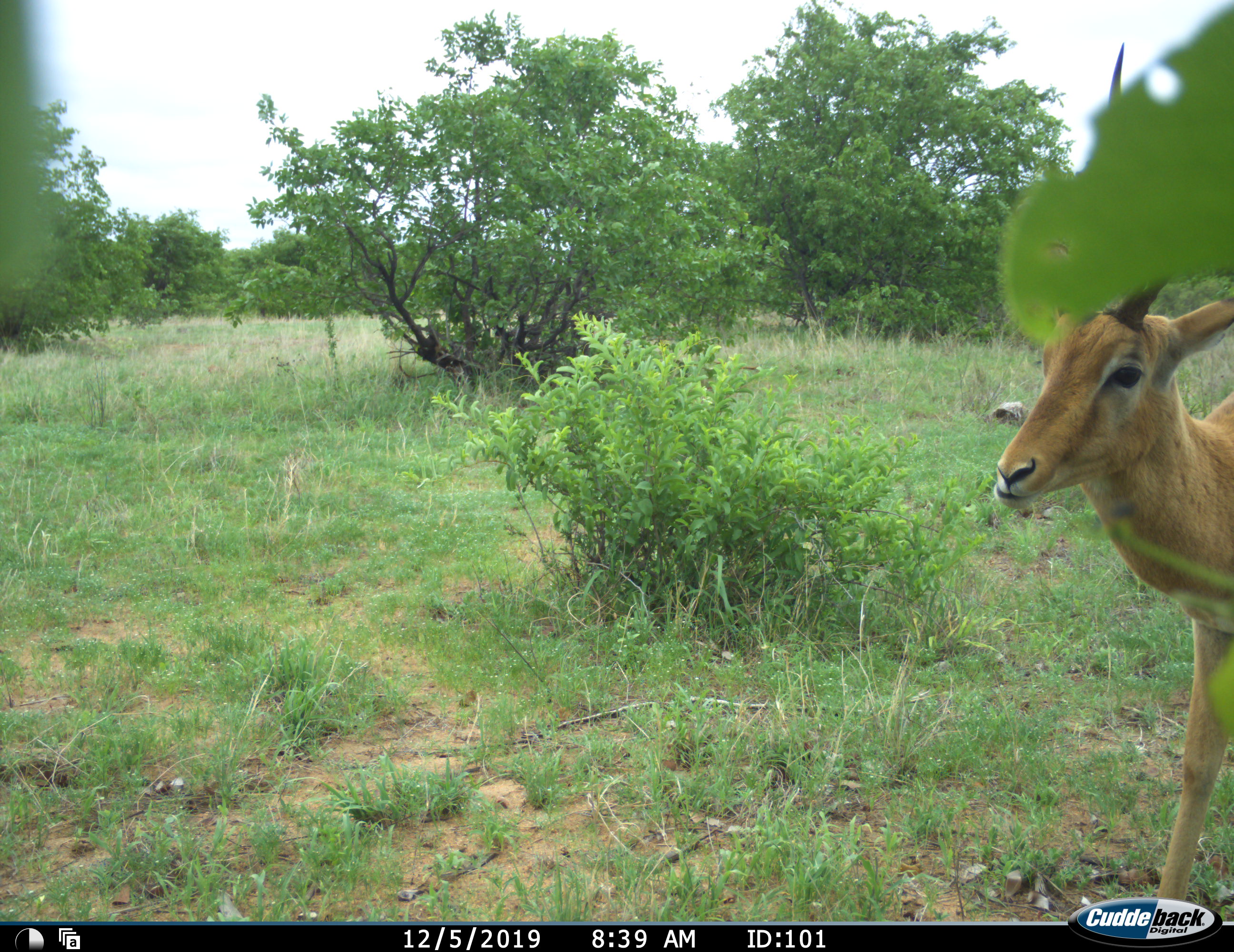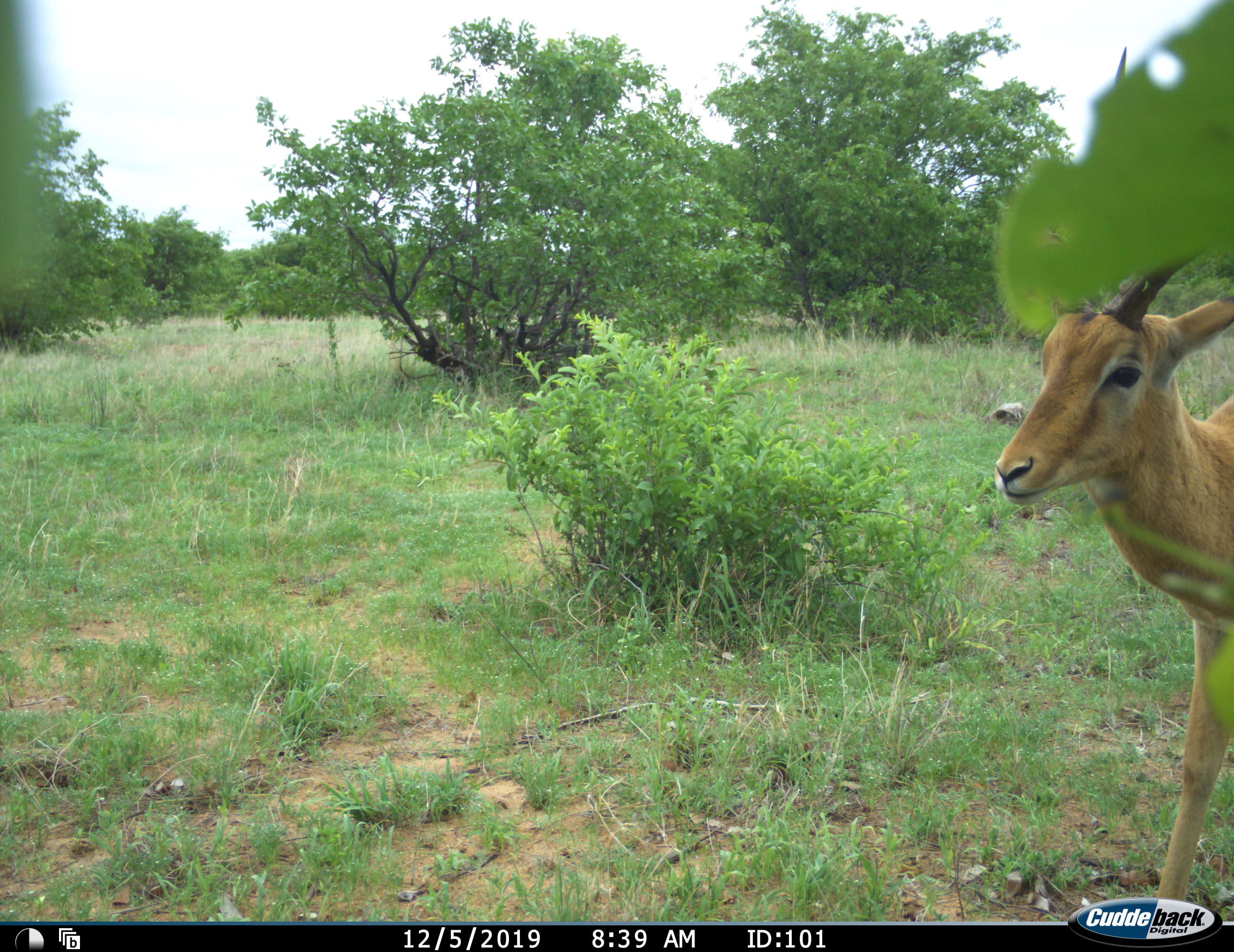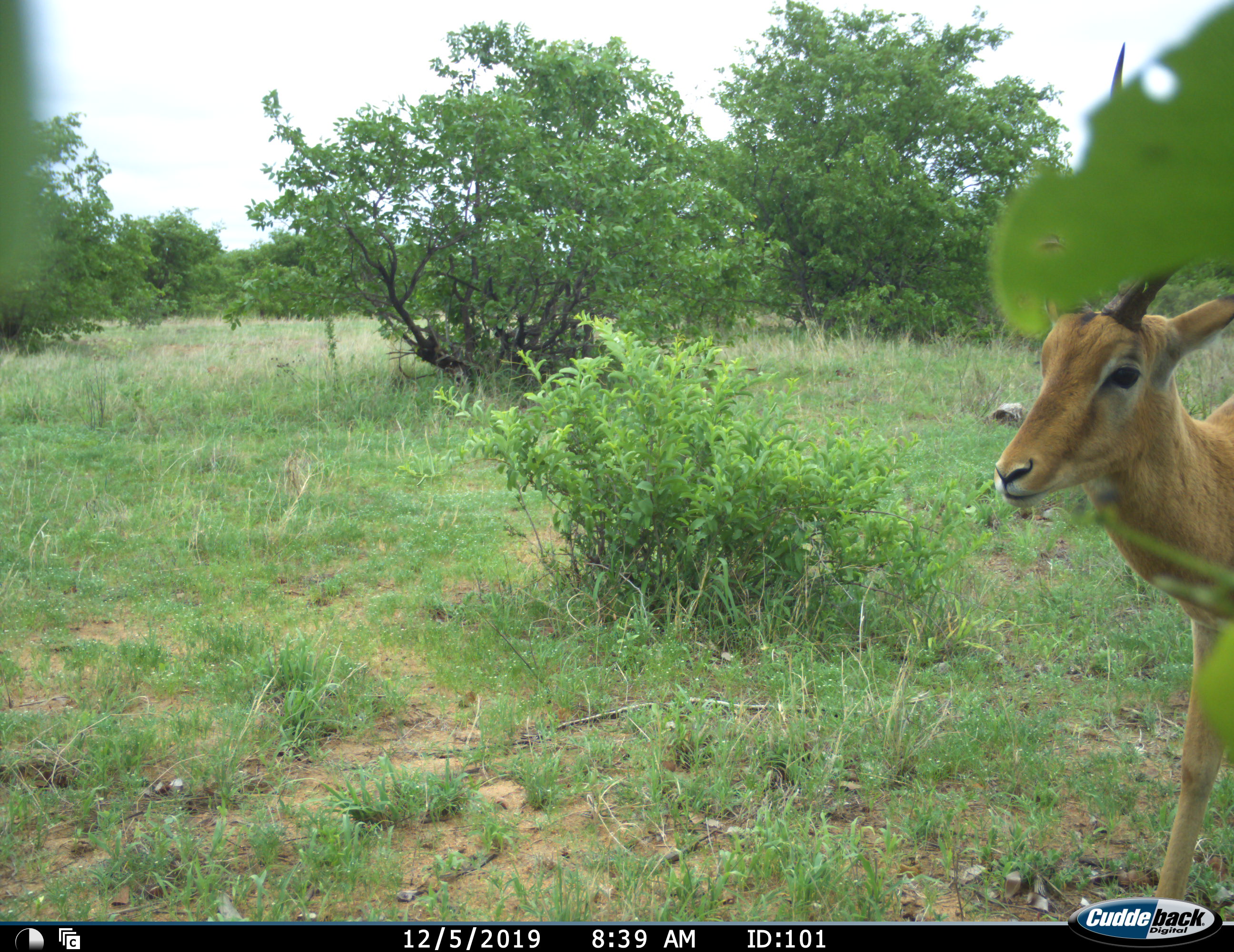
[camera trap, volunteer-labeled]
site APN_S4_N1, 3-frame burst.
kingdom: Animalia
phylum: Chordata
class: Mammalia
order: Artiodactyla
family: Bovidae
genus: Aepyceros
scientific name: Aepyceros melampus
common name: impala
Impala (Aepyceros melampus), count 1. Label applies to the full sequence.